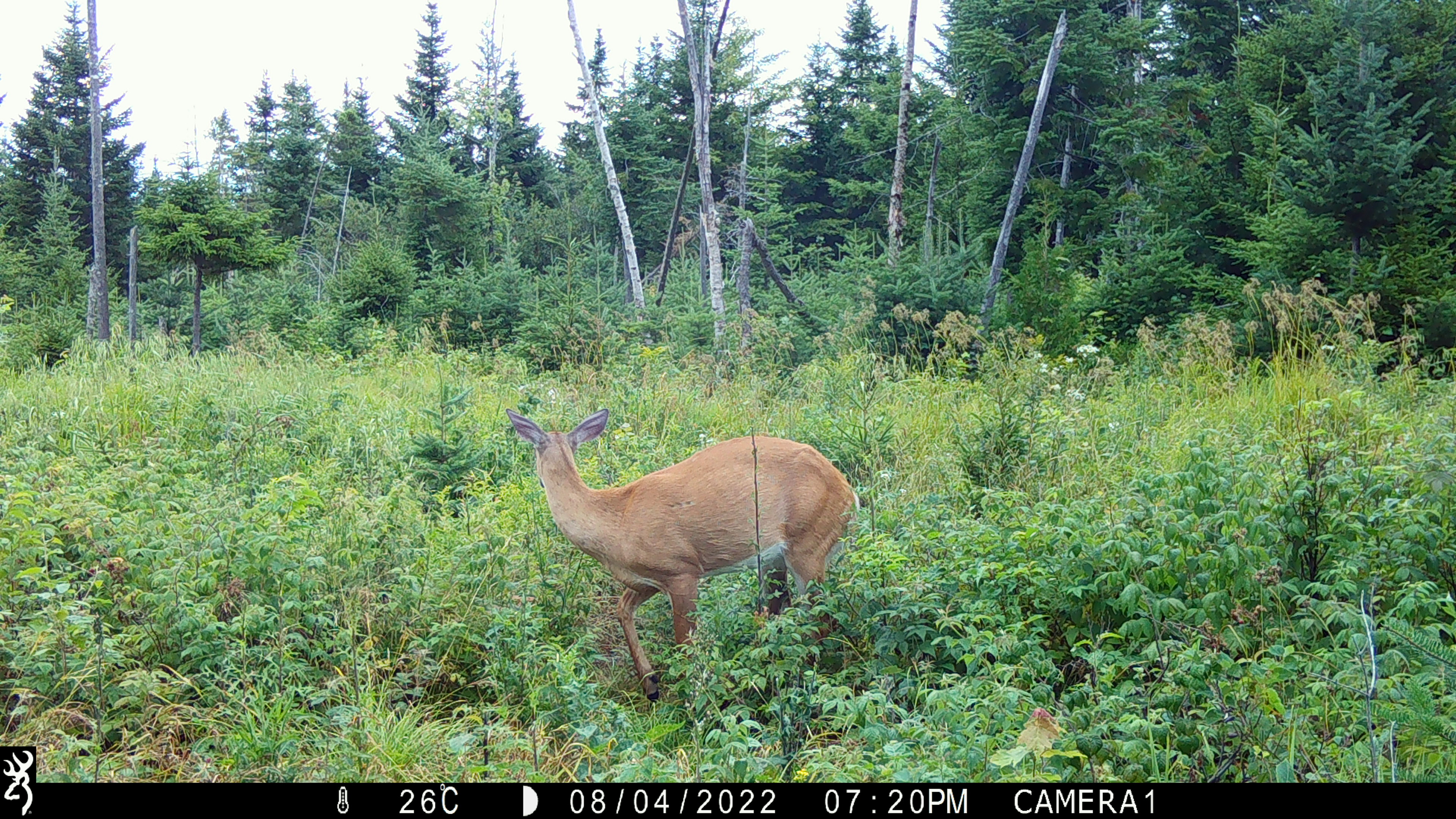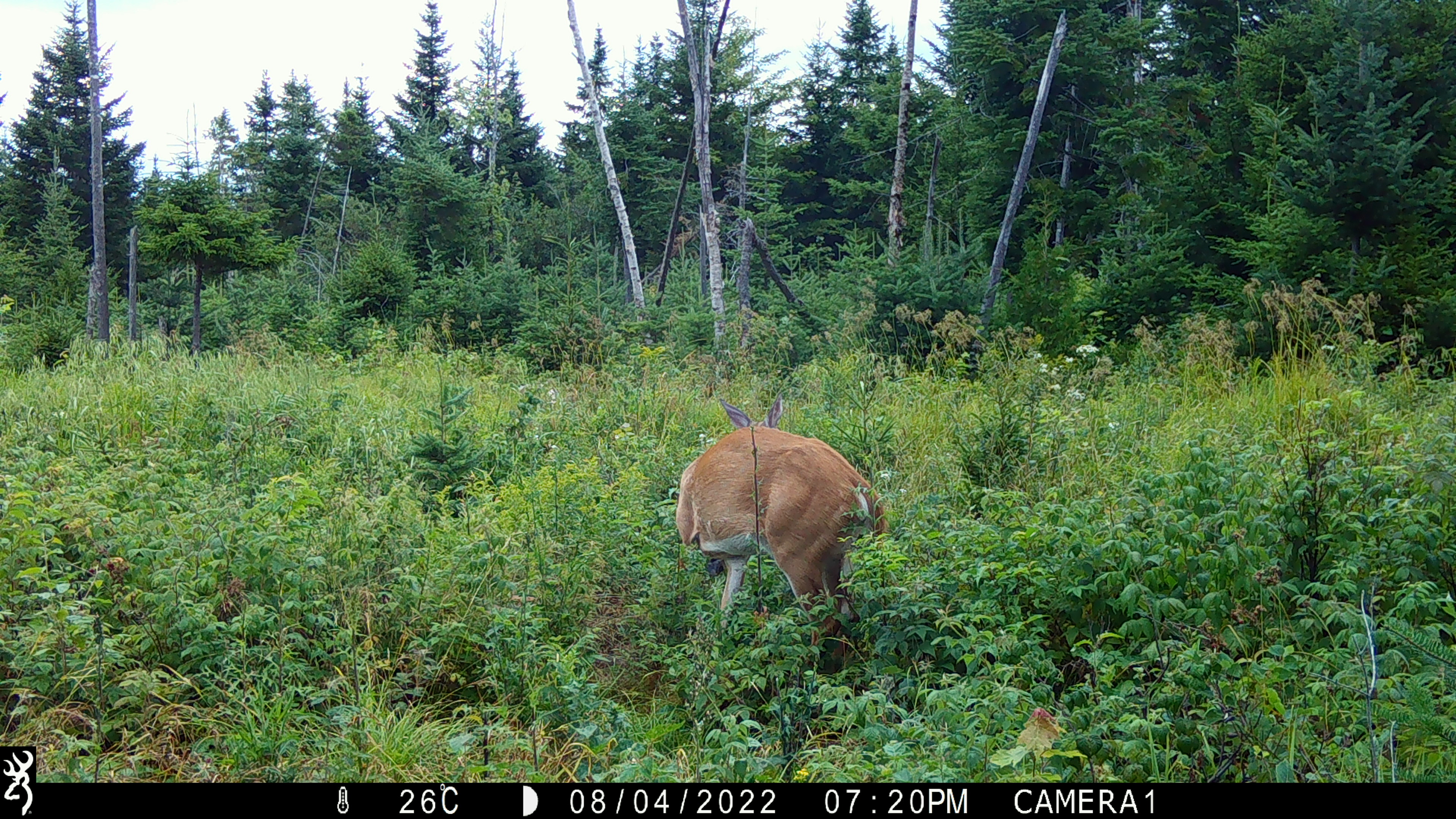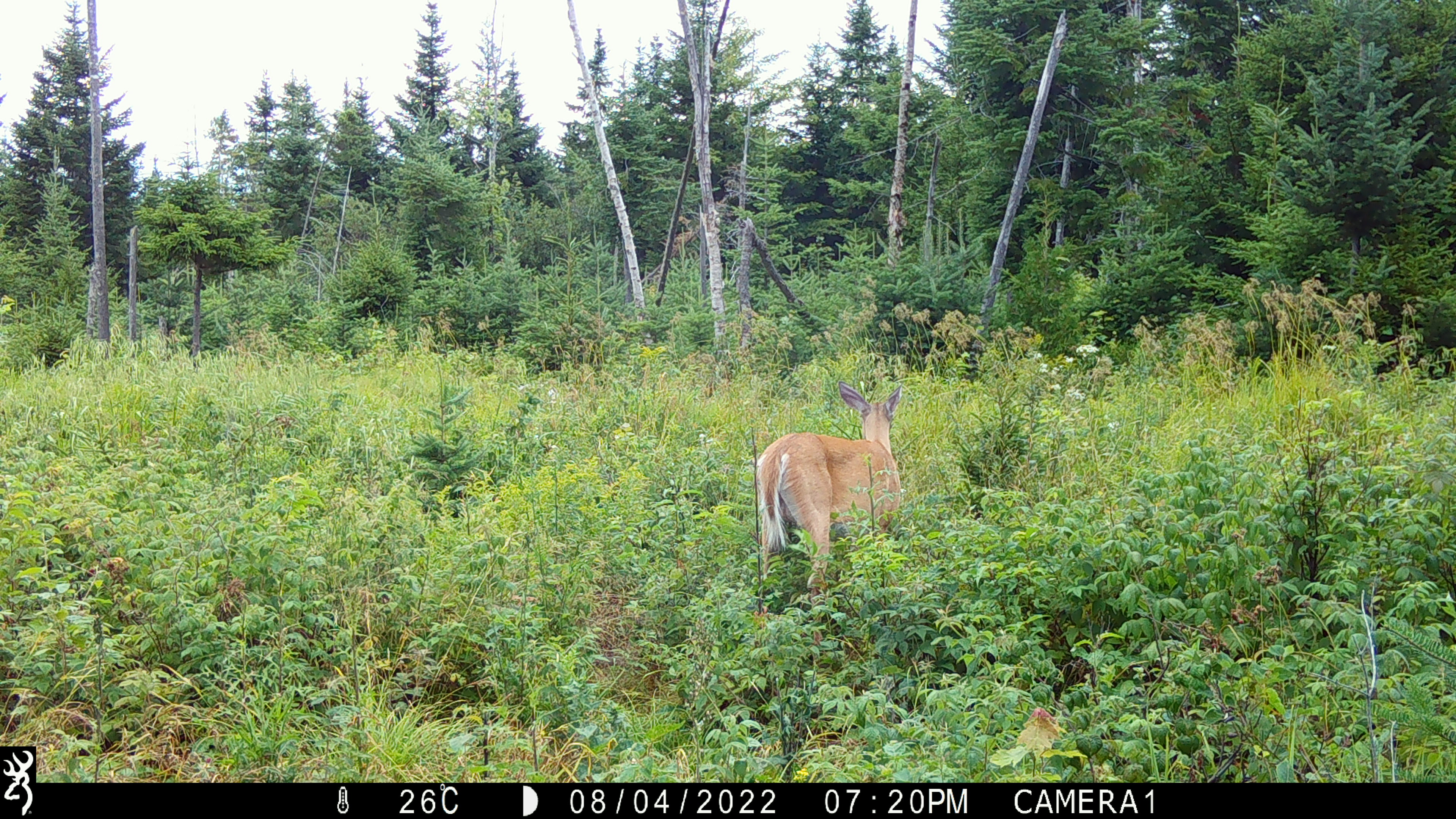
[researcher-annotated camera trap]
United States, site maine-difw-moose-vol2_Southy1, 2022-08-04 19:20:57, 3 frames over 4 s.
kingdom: Animalia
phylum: Chordata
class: Mammalia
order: Artiodactyla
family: Cervidae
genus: Odocoileus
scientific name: Odocoileus virginianus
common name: white-tailed deer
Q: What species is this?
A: White-tailed deer (Odocoileus virginianus).